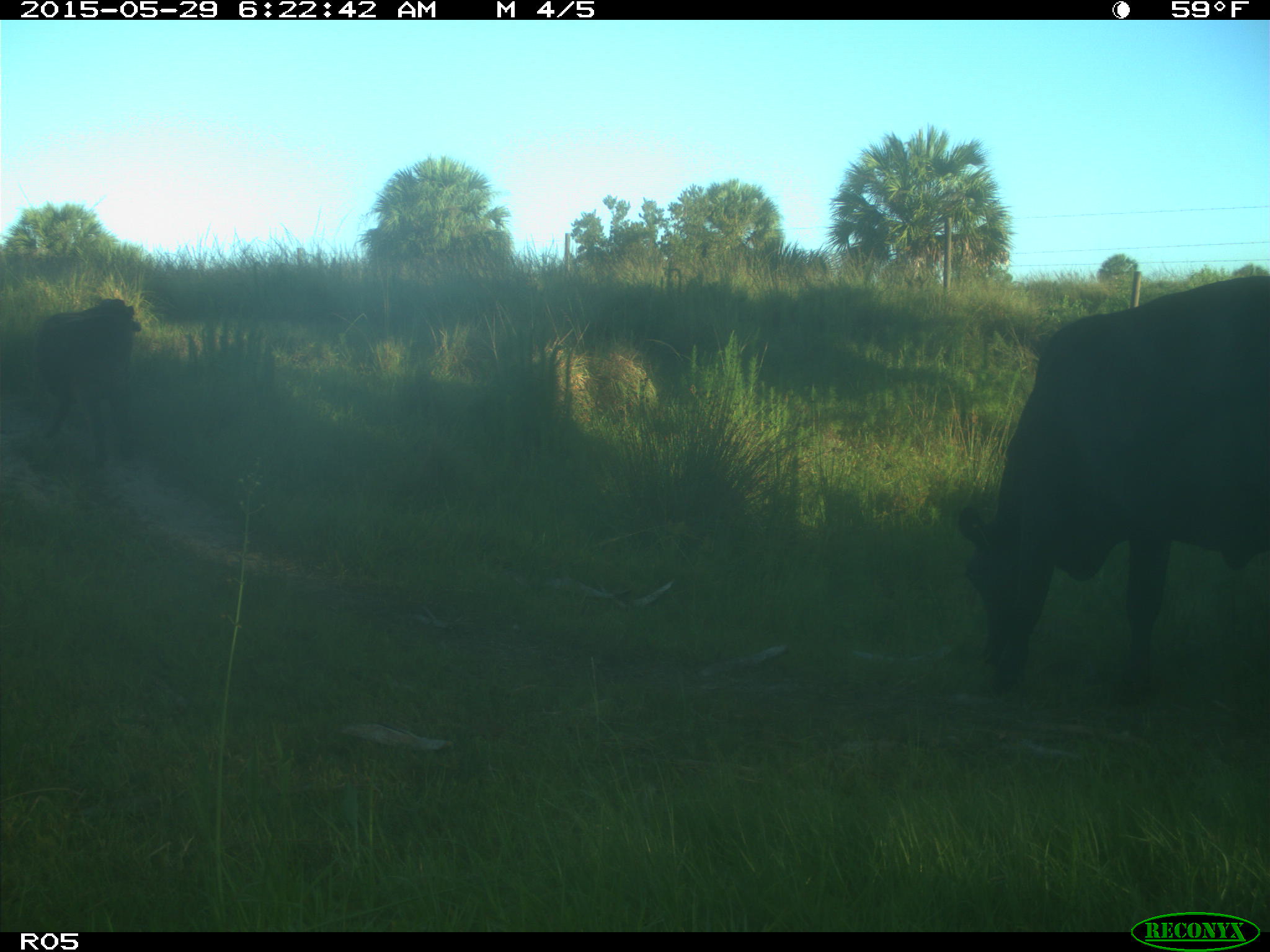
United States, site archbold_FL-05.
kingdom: Animalia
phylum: Chordata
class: Mammalia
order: Artiodactyla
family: Bovidae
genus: Bos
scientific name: Bos taurus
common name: domestic cow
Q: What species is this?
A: Bos taurus (domestic cow).